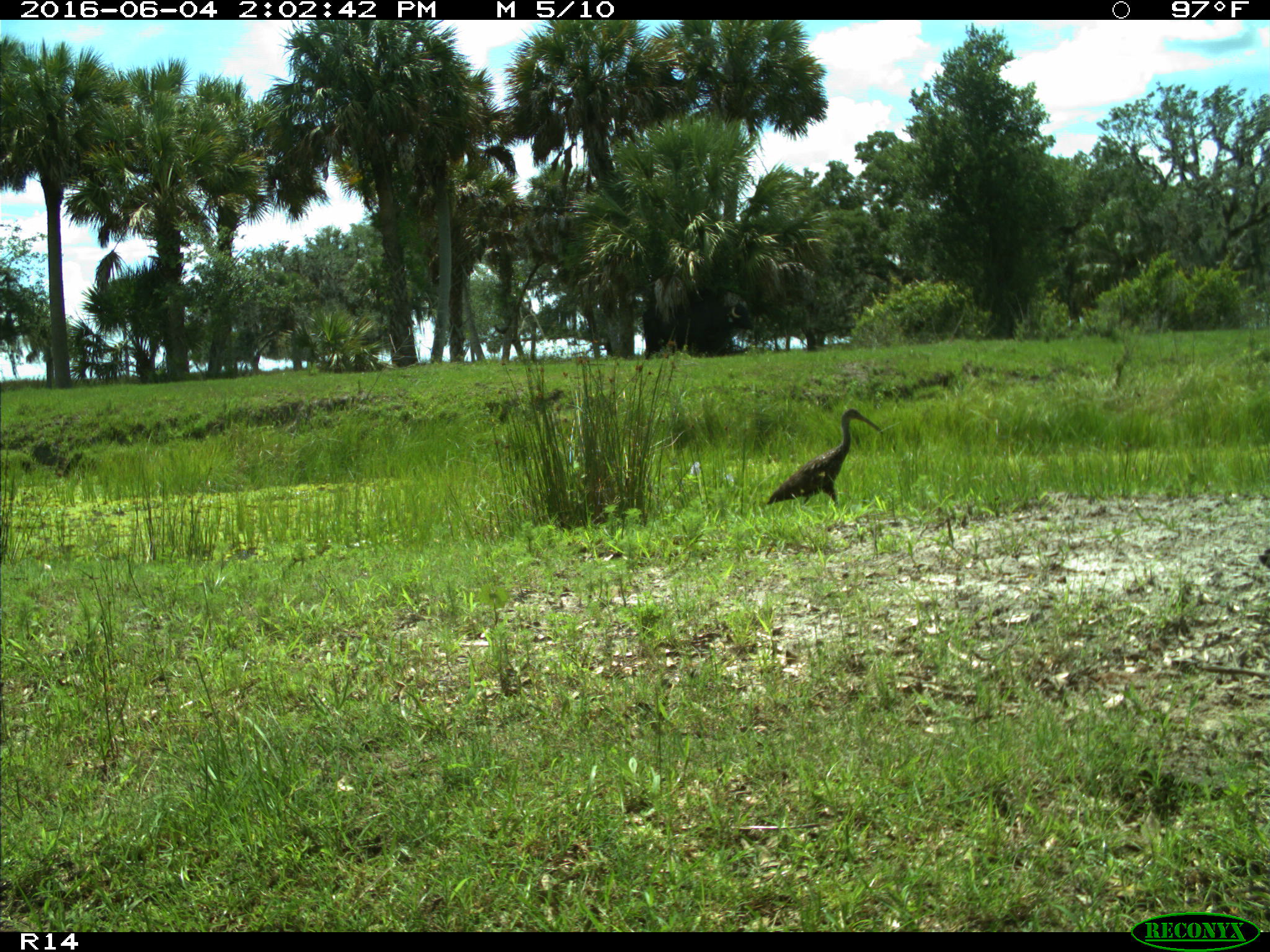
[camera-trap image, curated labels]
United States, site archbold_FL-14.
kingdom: Animalia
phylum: Chordata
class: Aves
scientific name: Aves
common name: birds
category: unidentified bird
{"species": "unidentified bird (birds) (Aves)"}